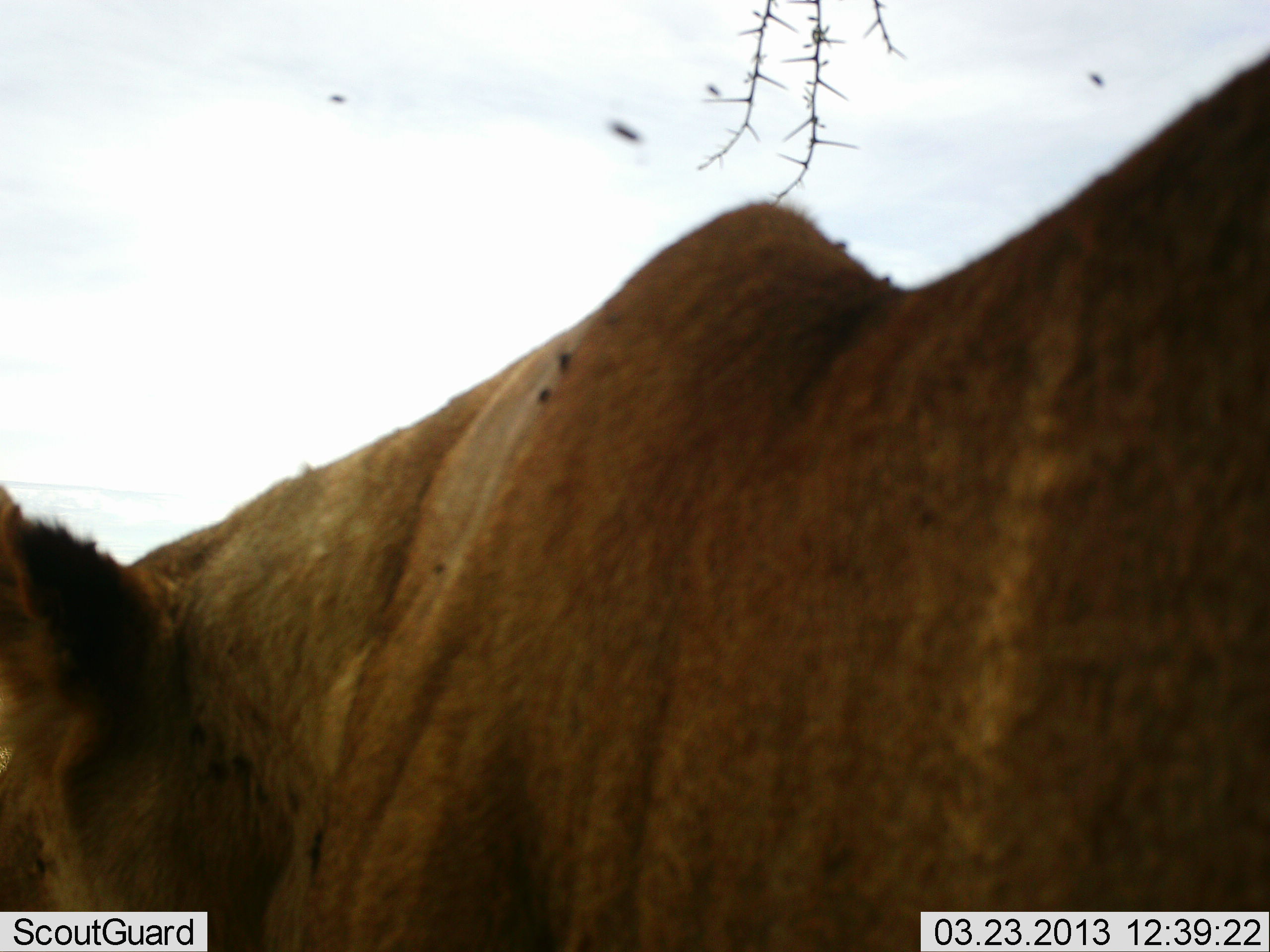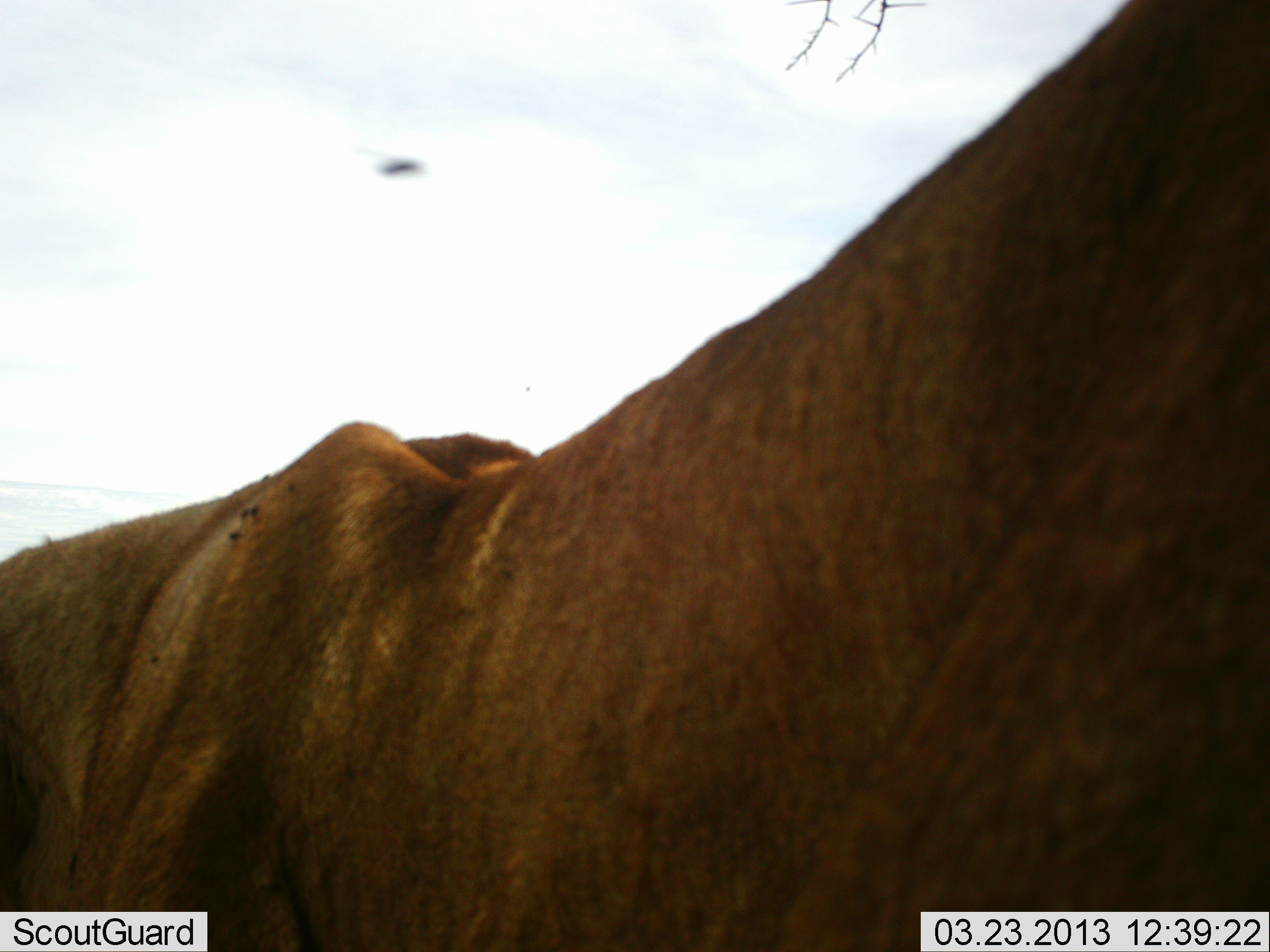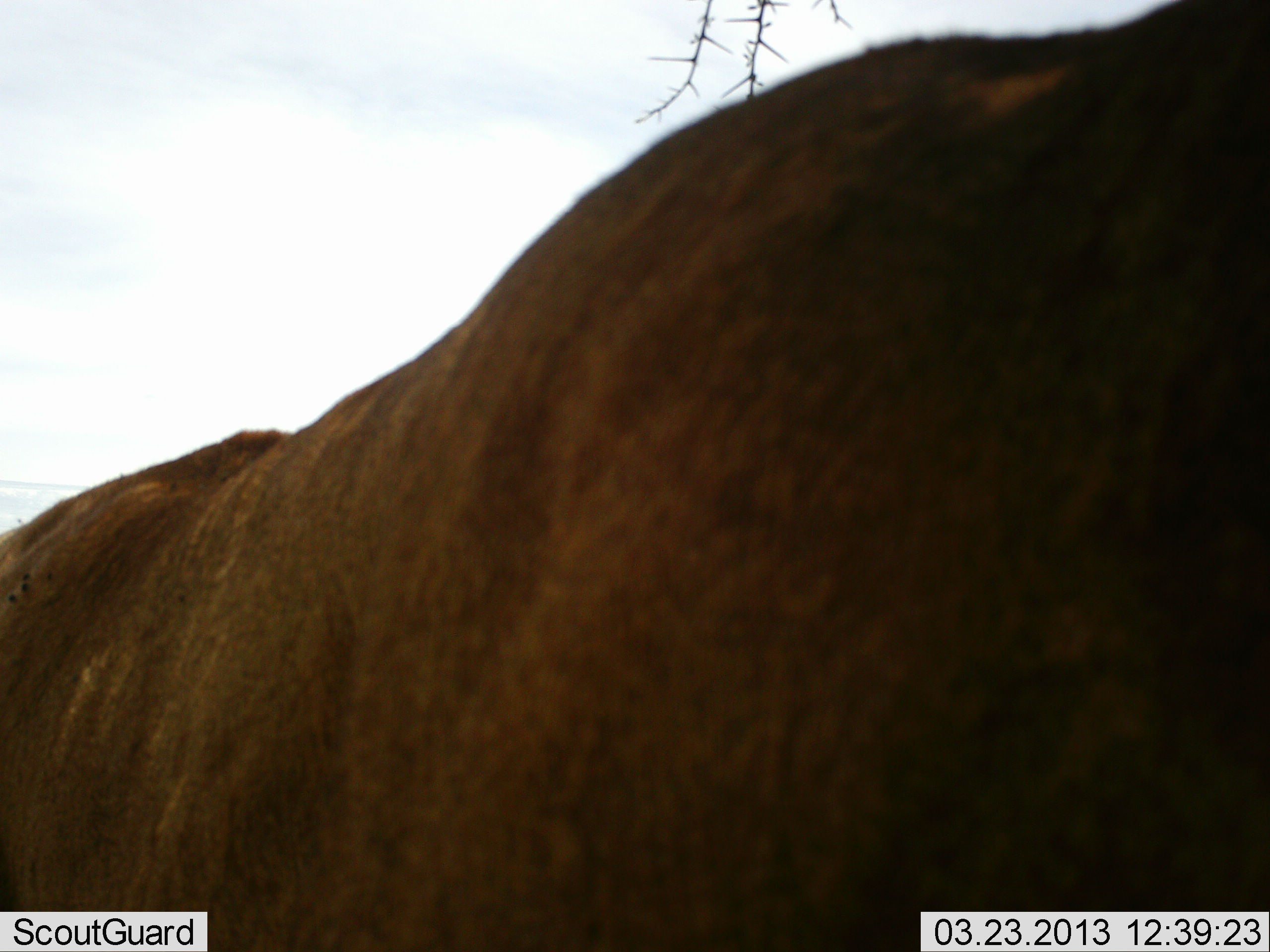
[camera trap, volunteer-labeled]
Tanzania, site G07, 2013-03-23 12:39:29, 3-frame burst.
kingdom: Animalia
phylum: Chordata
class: Mammalia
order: Carnivora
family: Felidae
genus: Panthera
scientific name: Panthera leo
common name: lion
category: lionfemale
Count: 1.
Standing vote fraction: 42%.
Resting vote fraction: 0%.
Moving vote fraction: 58%.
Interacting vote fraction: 0%.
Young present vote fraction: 0%.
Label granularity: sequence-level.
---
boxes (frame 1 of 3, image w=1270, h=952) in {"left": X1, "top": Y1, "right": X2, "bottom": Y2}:
animal: {"left": 0, "top": 40, "right": 1269, "bottom": 952}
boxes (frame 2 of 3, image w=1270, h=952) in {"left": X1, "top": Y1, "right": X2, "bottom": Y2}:
animal: {"left": 0, "top": 2, "right": 1270, "bottom": 952}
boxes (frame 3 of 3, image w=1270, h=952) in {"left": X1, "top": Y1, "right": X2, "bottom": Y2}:
animal: {"left": 1, "top": 0, "right": 1270, "bottom": 952}